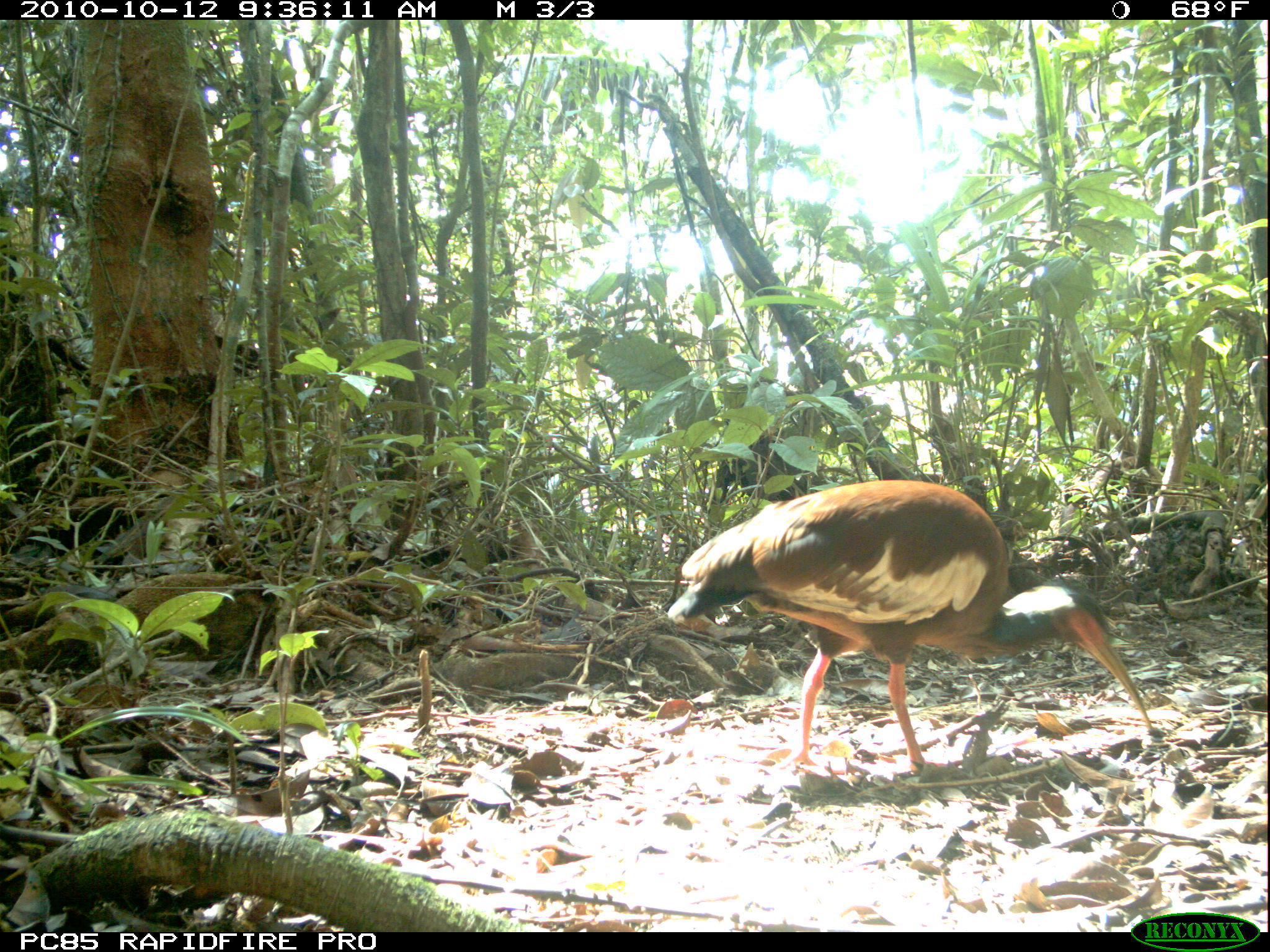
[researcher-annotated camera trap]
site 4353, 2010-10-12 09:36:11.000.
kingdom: Animalia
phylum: Chordata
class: Aves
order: Pelecaniformes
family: Threskiornithidae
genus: Lophotibis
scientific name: Lophotibis cristata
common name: madagascan ibis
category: lophotibis cristataa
Lophotibis cristataa (madagascan ibis) (Lophotibis cristata), count 1.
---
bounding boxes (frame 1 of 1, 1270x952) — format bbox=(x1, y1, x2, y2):
lophotibis cristataa: bbox=(665, 475, 1158, 773)